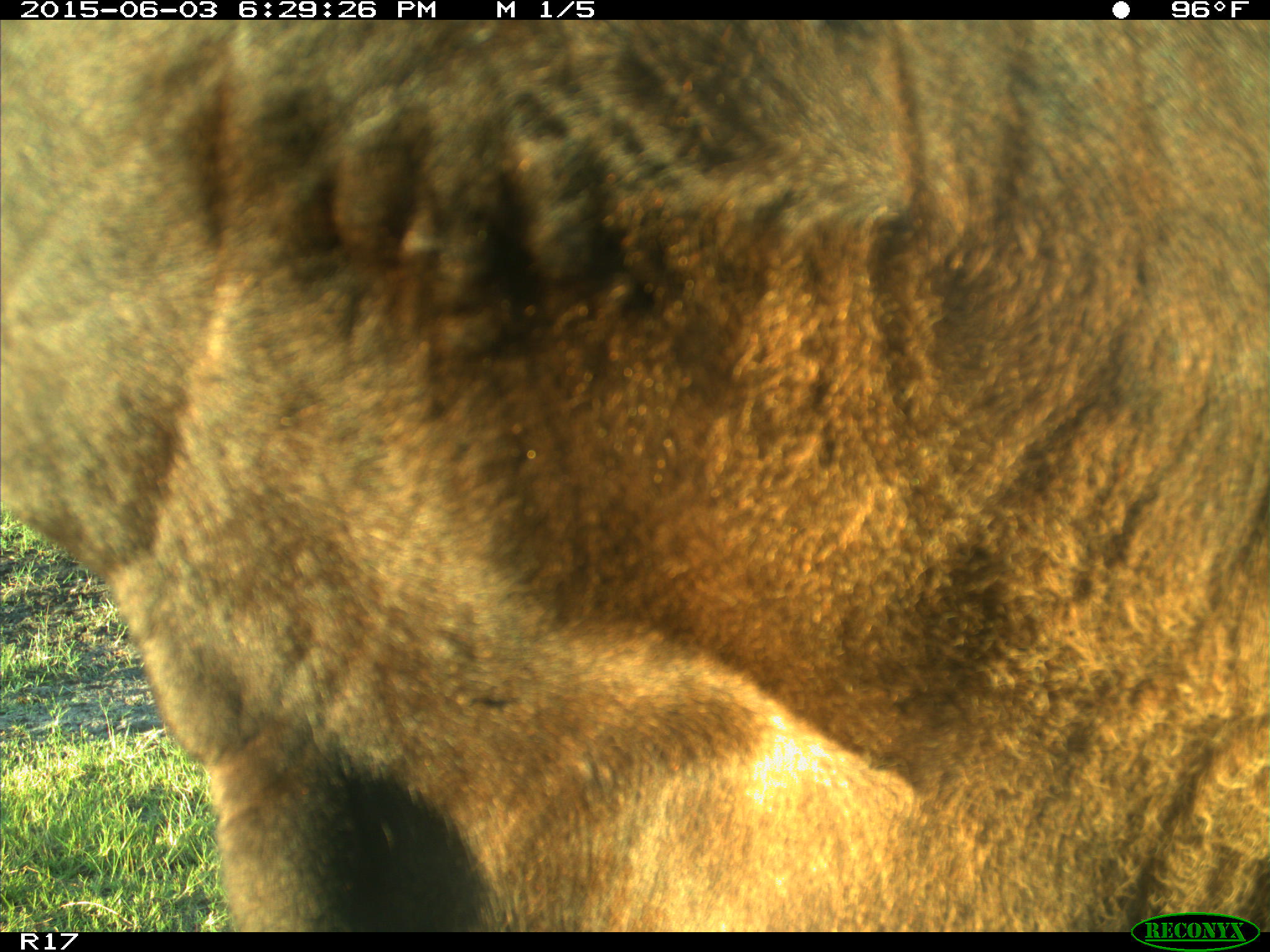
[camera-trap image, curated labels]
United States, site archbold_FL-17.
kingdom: Animalia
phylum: Chordata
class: Mammalia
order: Artiodactyla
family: Bovidae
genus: Bos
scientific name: Bos taurus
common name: domestic cow